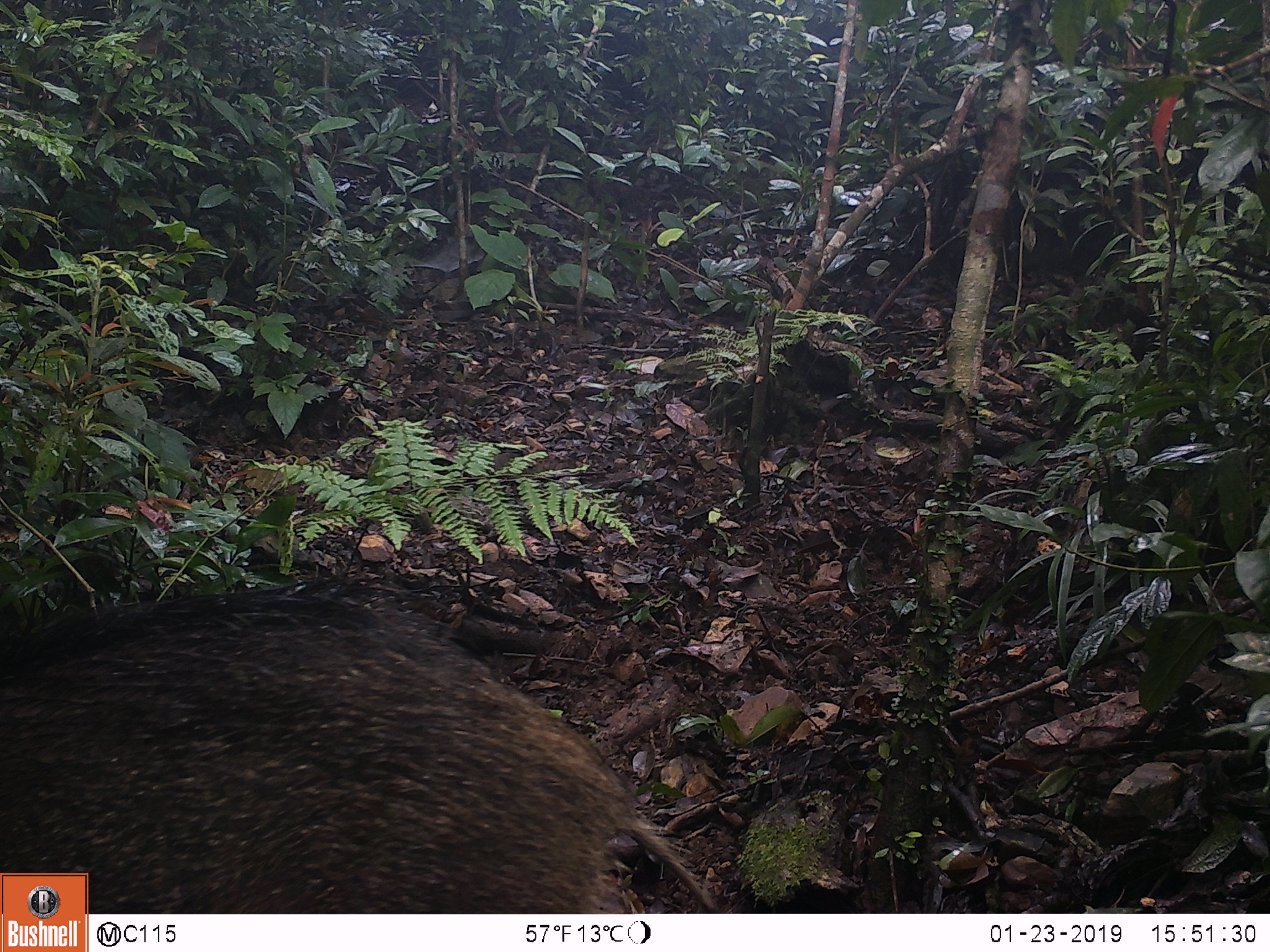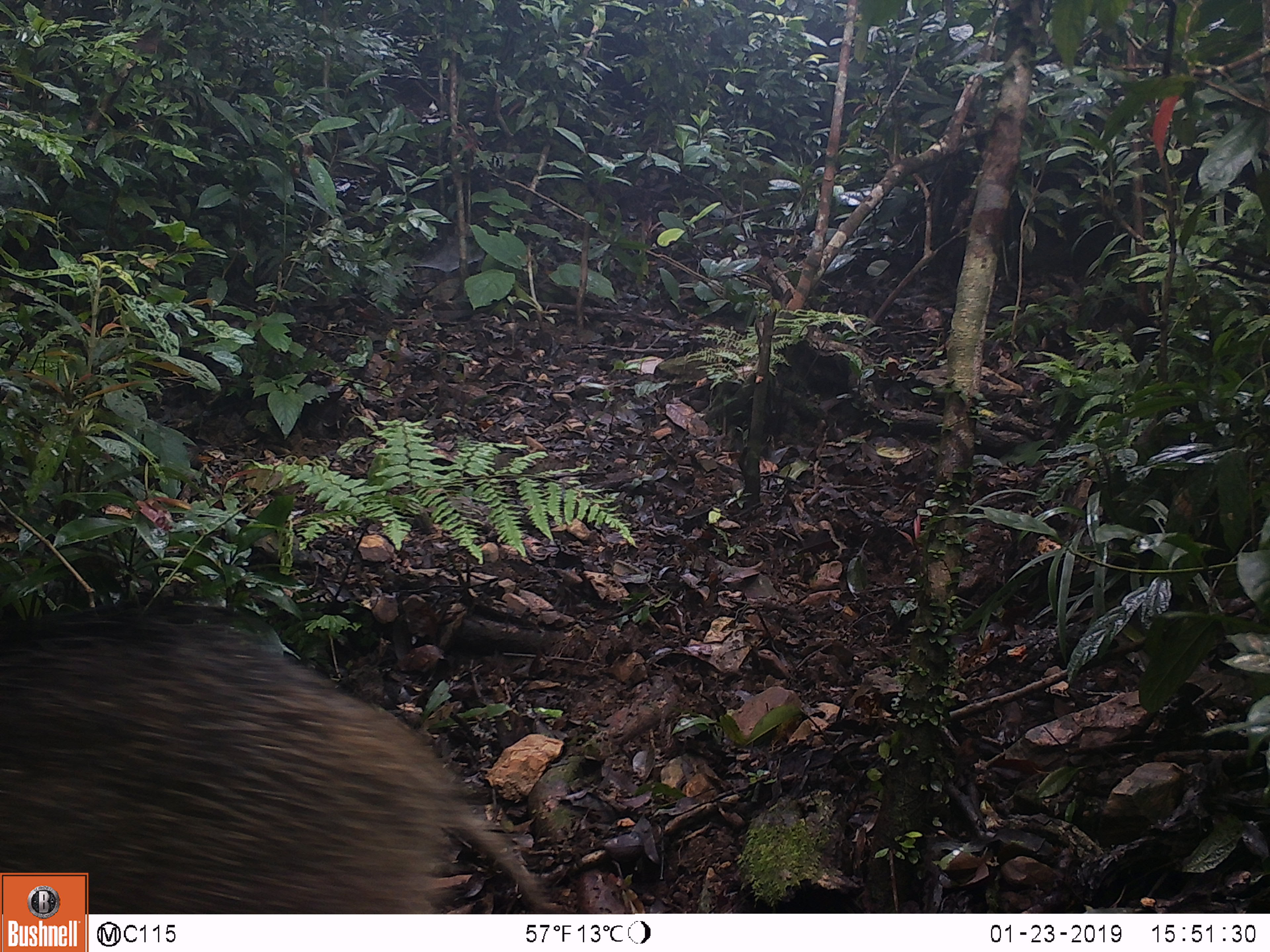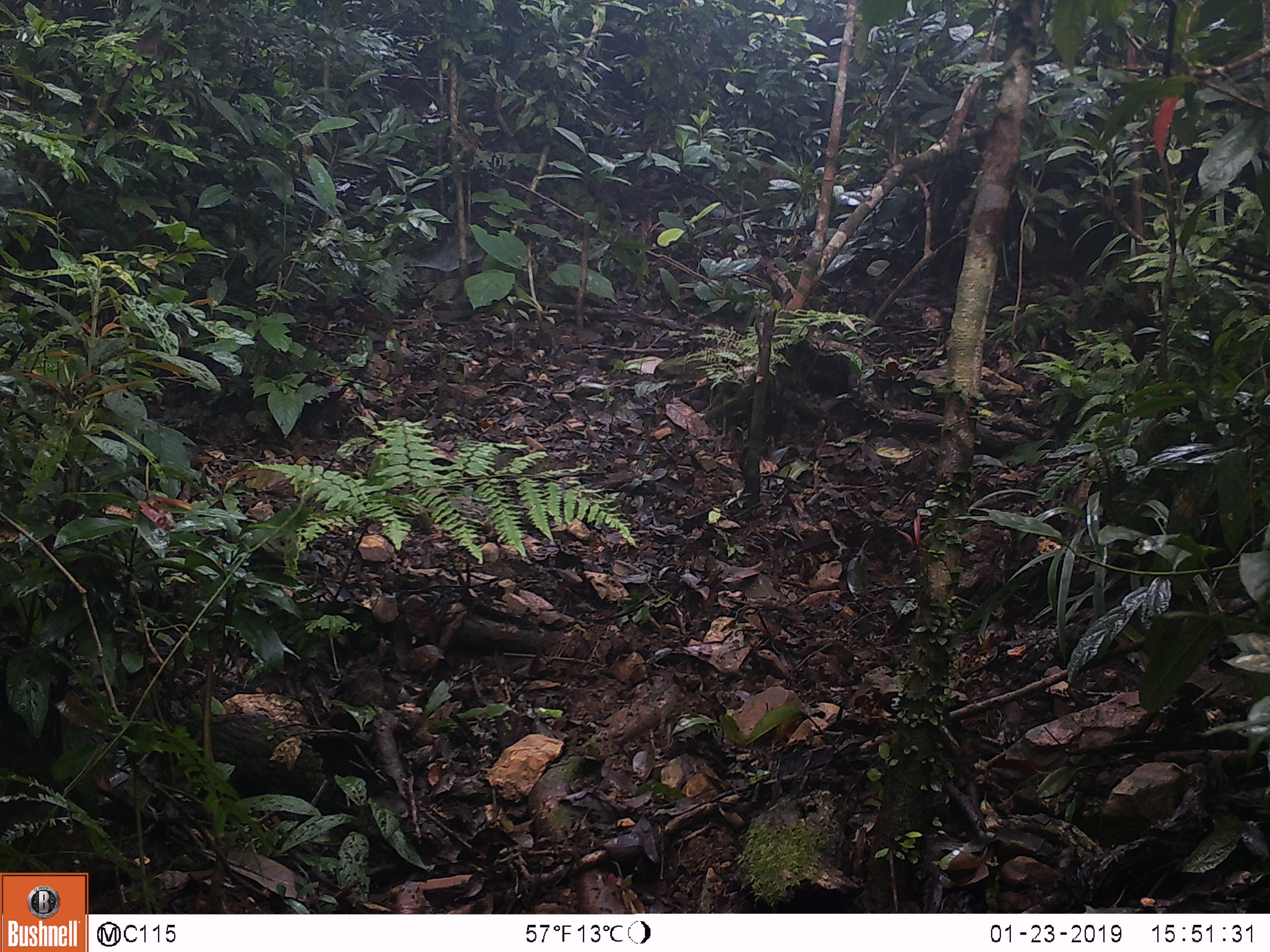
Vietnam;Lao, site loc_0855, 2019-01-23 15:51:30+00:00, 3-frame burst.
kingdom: Animalia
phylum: Chordata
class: Mammalia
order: Artiodactyla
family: Suidae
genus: Sus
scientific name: Sus scrofa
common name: eurasian wild pig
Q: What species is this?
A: Eurasian wild pig (Sus scrofa).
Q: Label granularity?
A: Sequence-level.